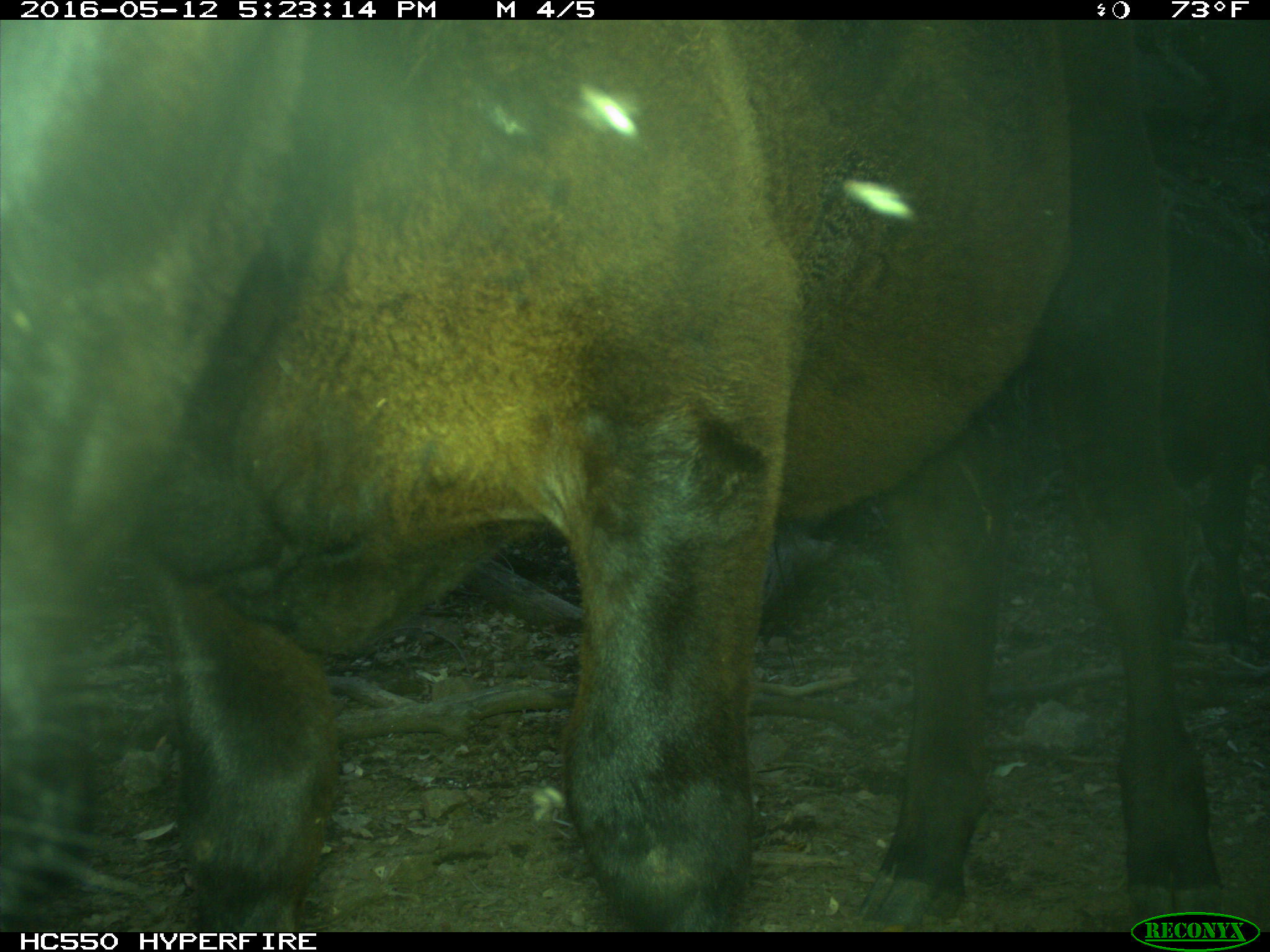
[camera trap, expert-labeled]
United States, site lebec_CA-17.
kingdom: Animalia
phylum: Chordata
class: Mammalia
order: Artiodactyla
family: Bovidae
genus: Bos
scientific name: Bos taurus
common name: domestic cow